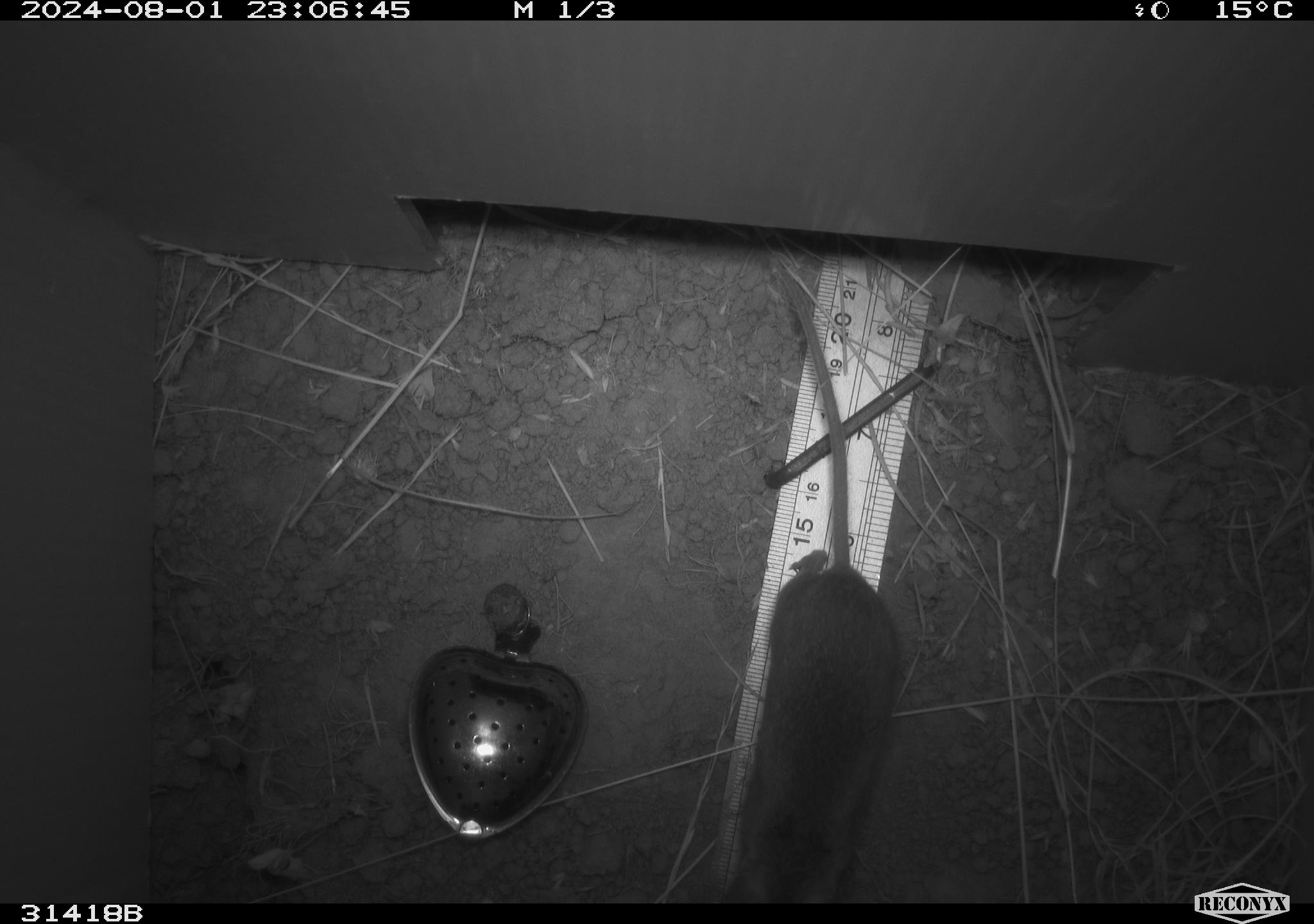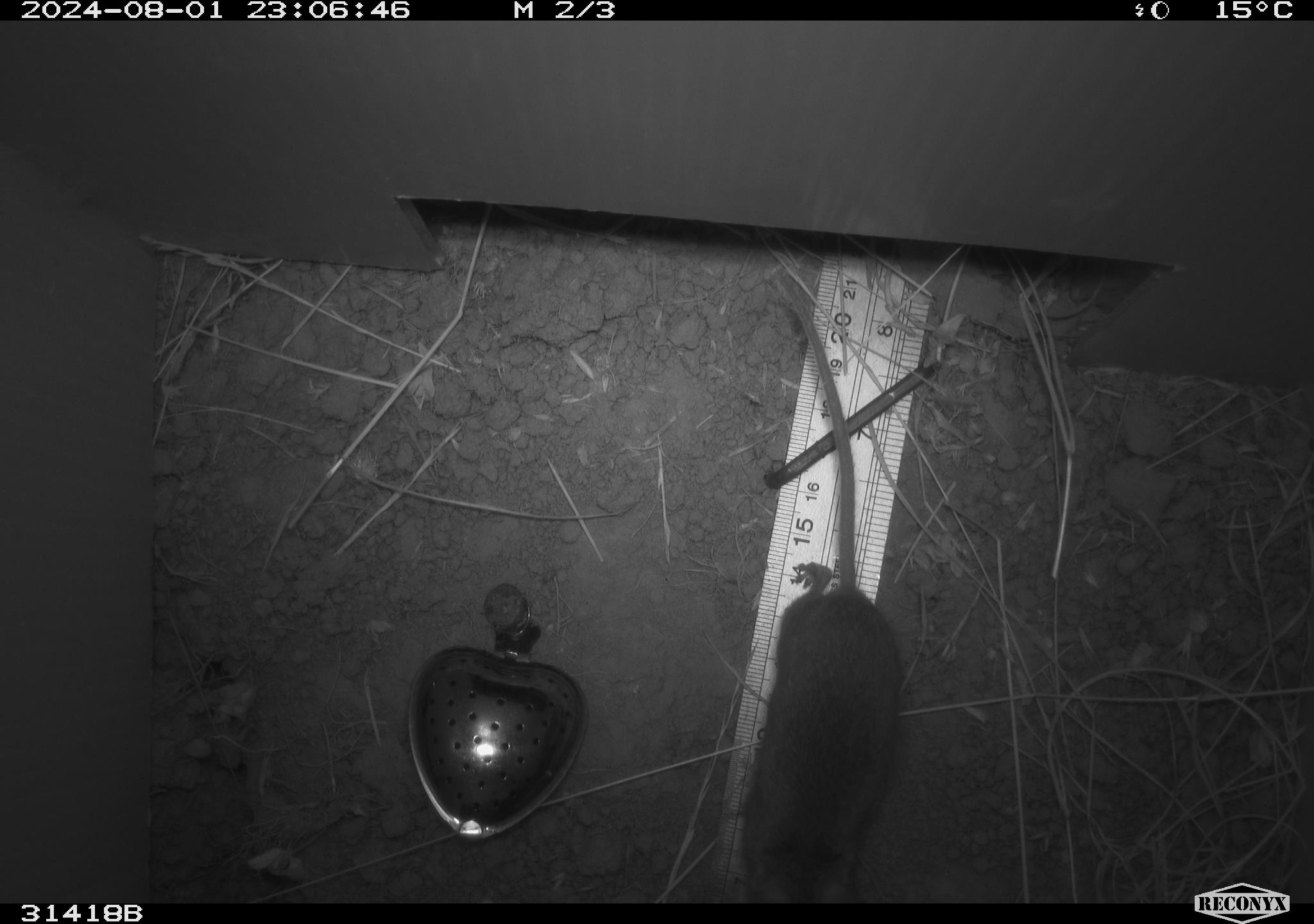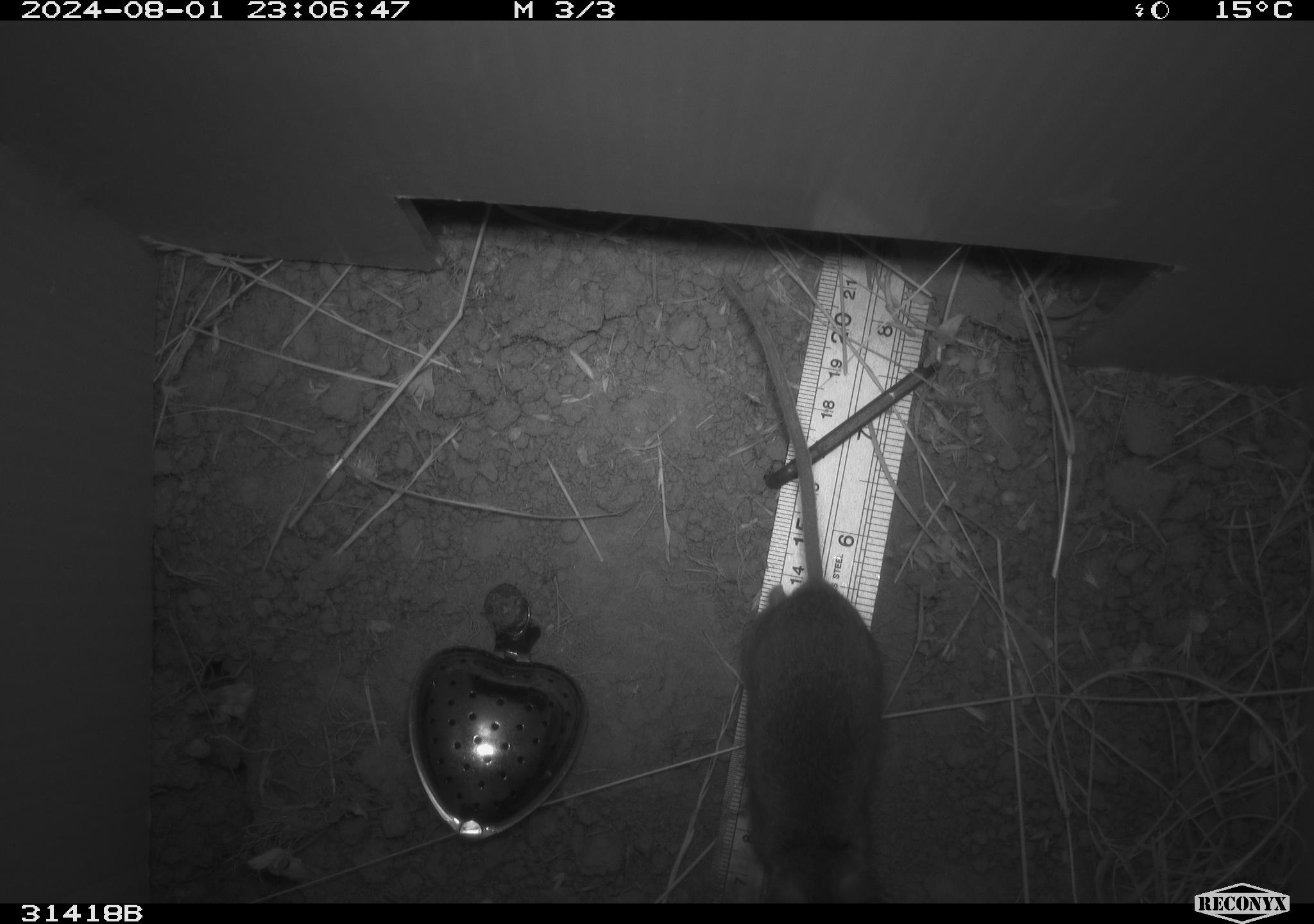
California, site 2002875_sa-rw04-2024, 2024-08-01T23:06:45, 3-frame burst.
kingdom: Animalia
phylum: Chordata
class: Mammalia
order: Rodentia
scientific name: Rodentia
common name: rodent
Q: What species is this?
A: Rodent (Rodentia).